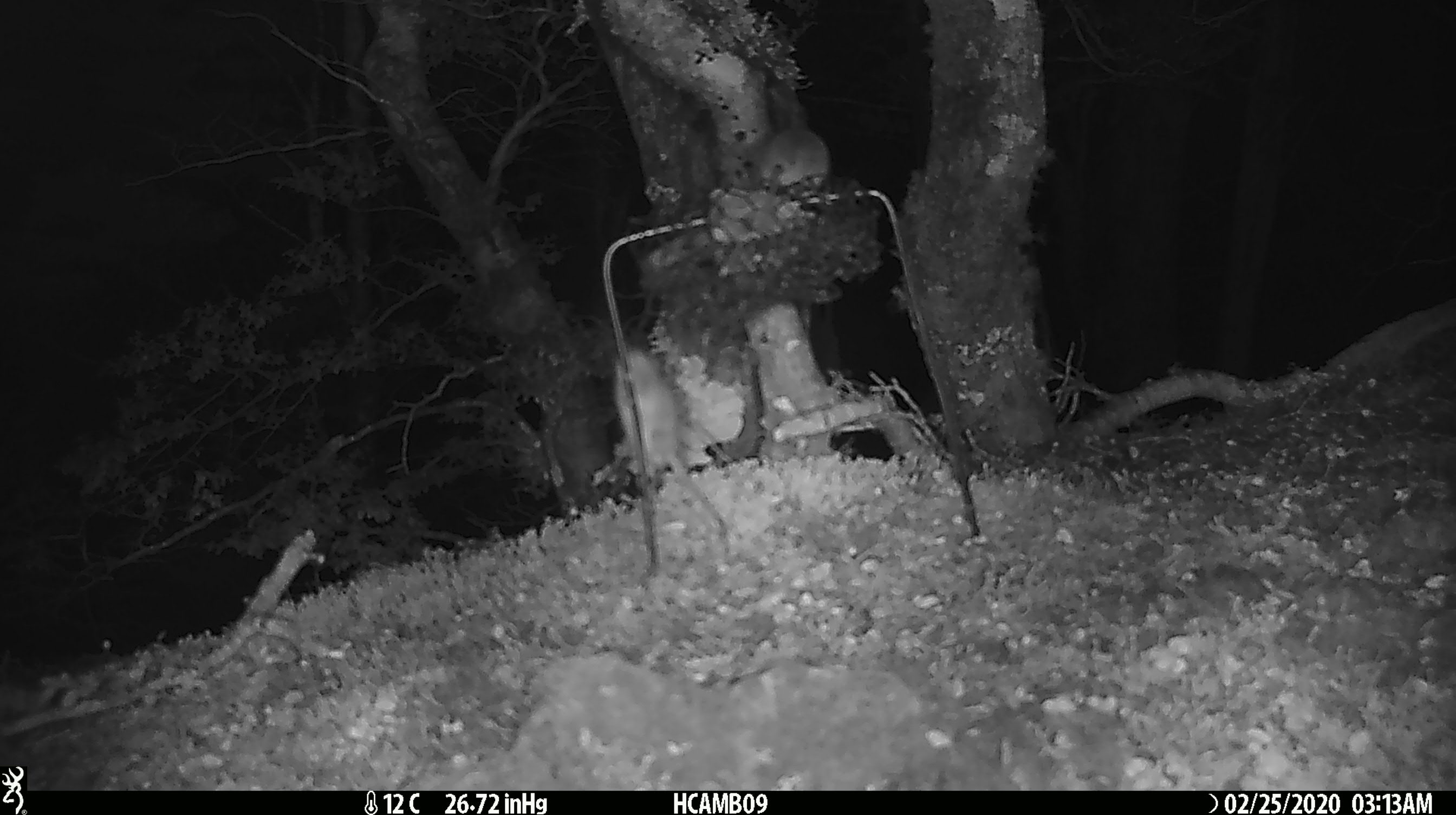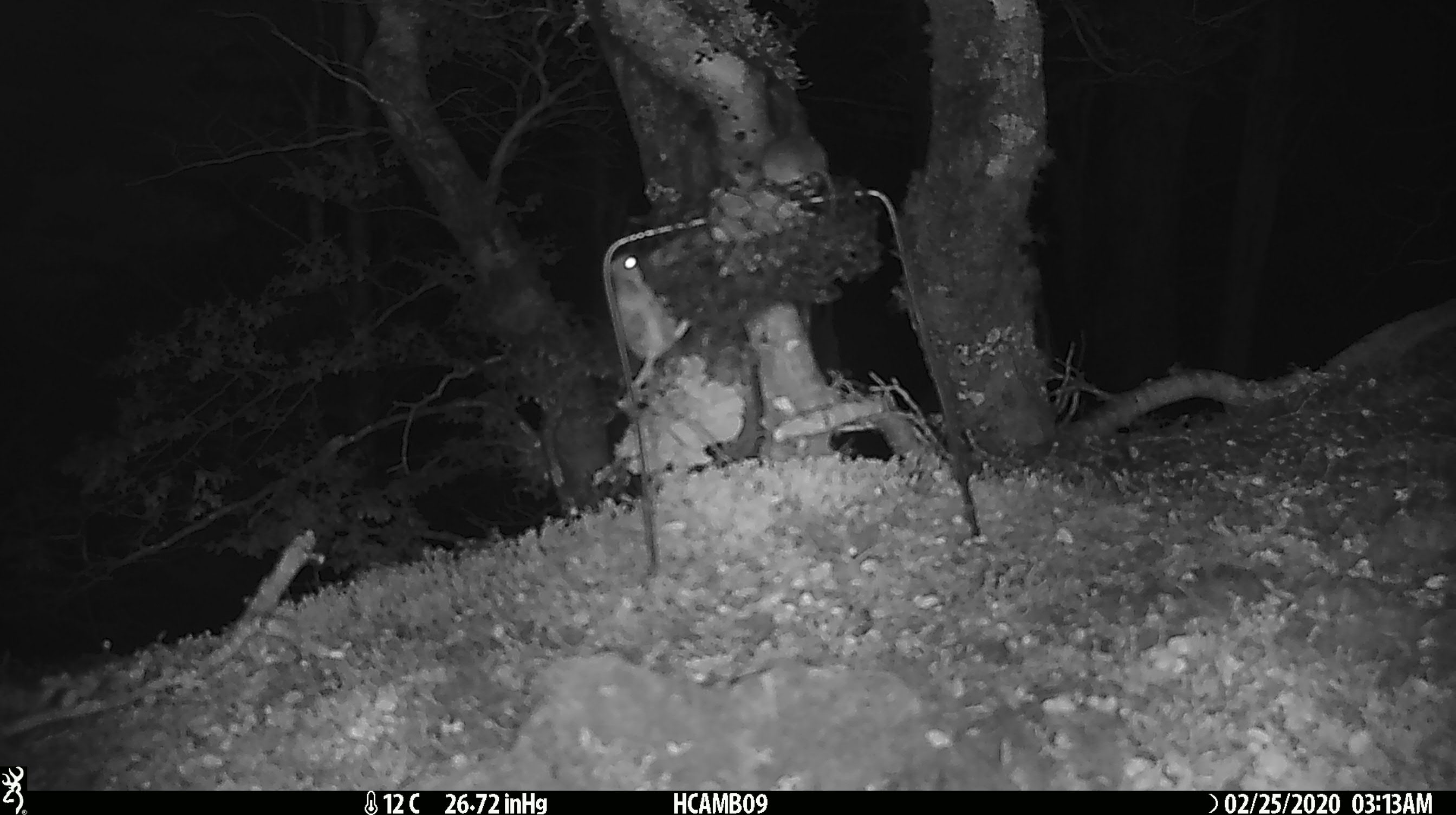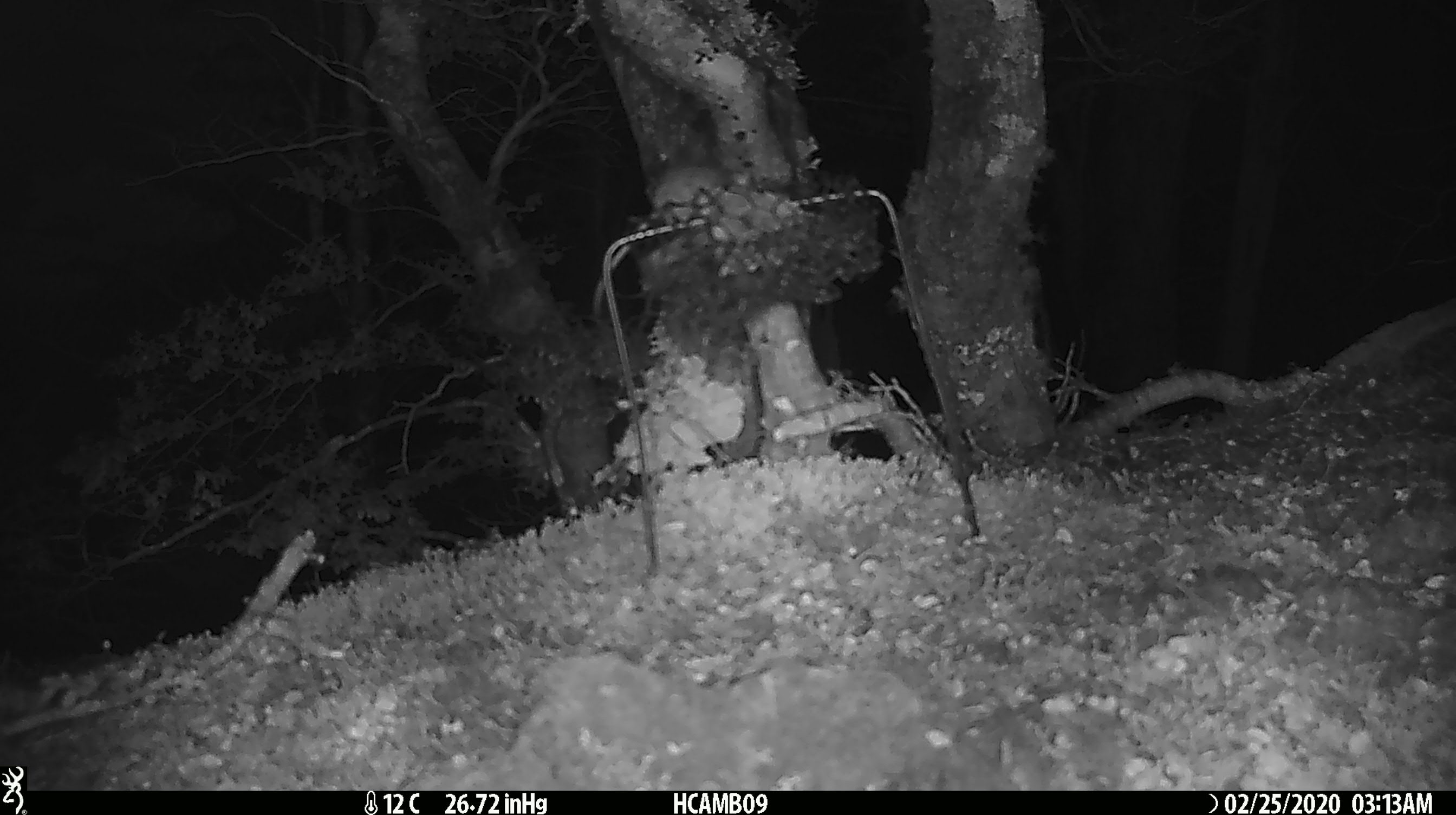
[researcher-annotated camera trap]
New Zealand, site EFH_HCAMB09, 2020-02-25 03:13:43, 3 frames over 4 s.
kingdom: Animalia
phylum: Chordata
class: Mammalia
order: Rodentia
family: Muridae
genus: Mus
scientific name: Mus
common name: mouse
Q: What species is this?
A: Mouse (Mus).